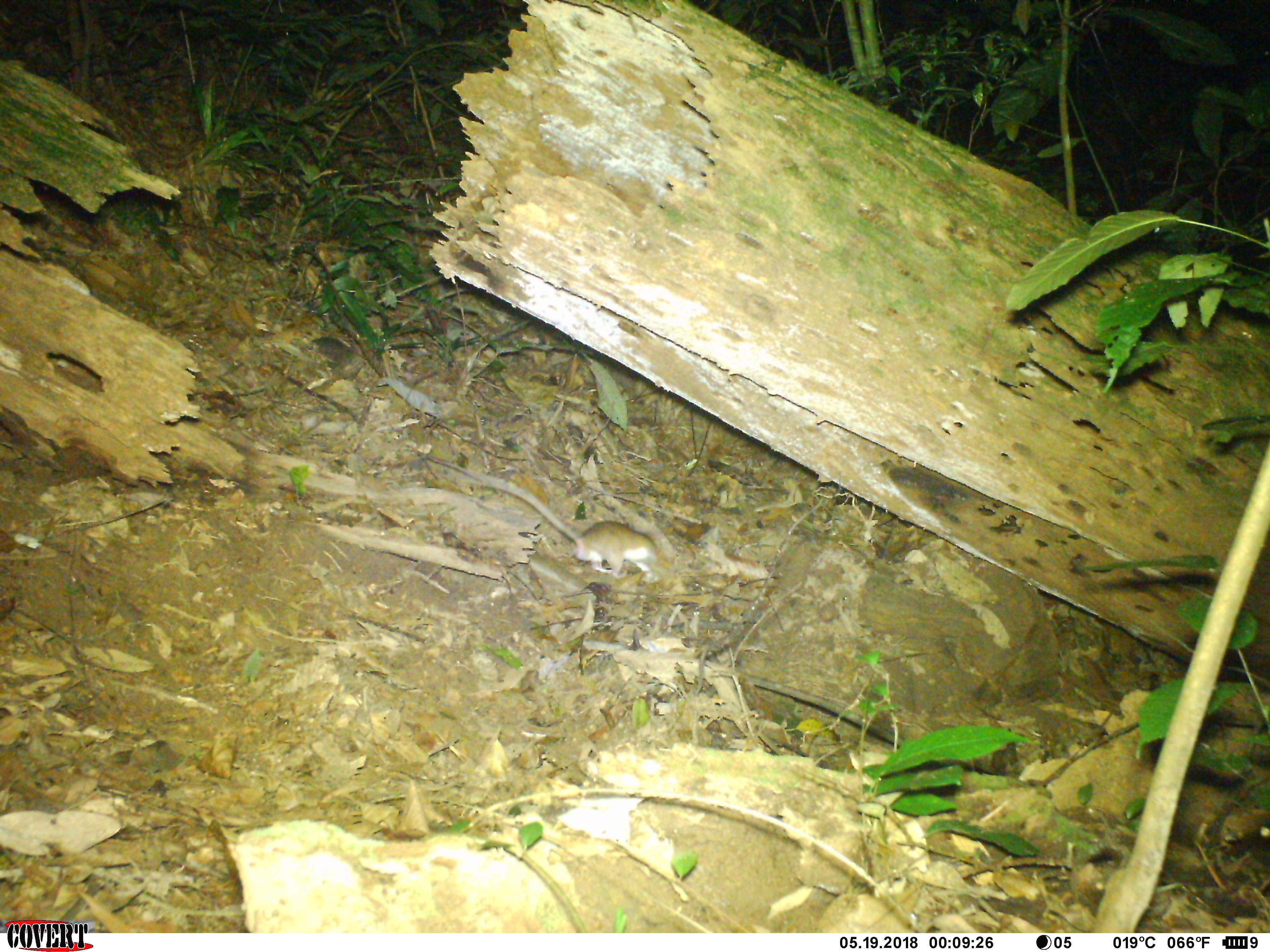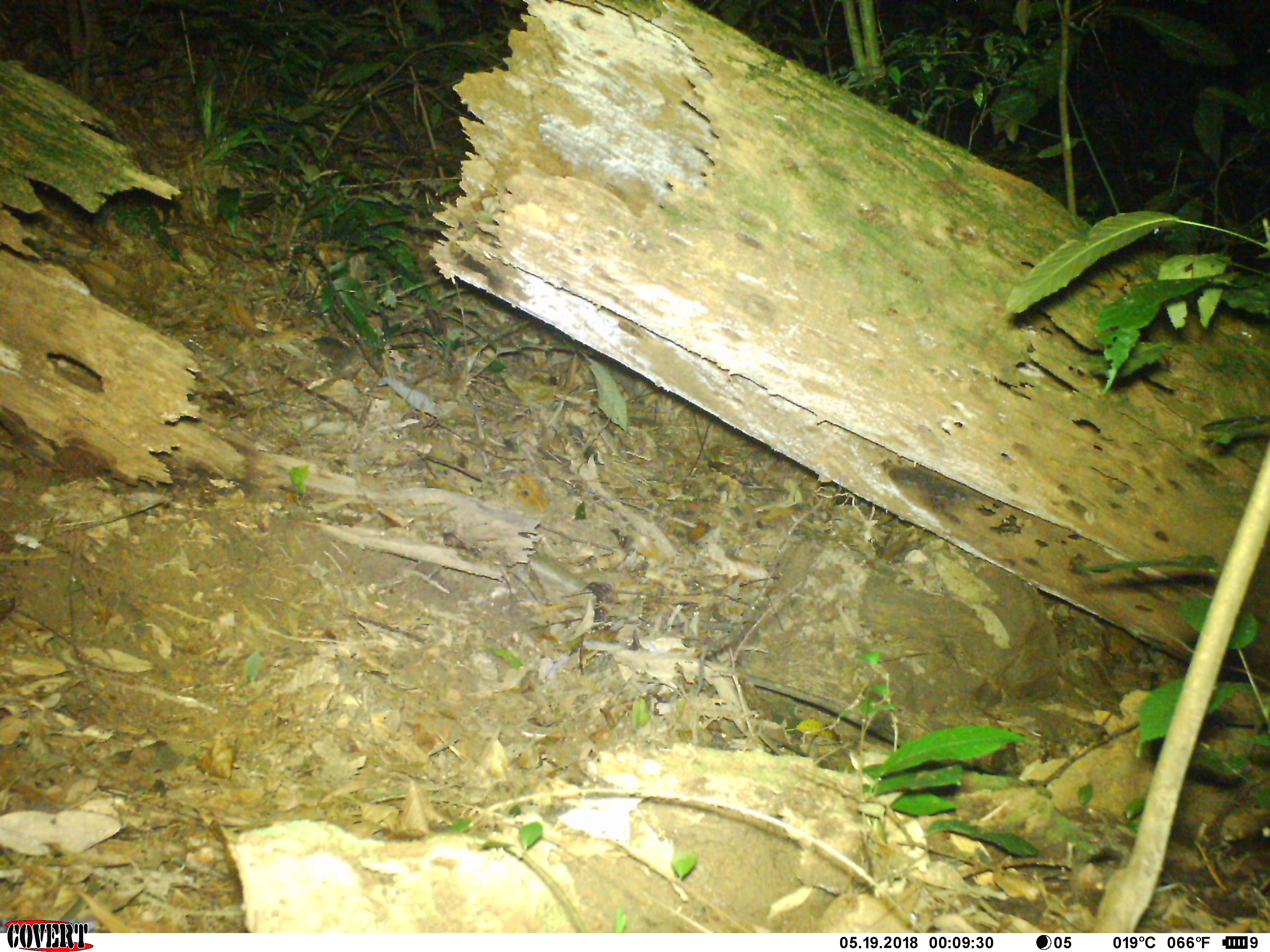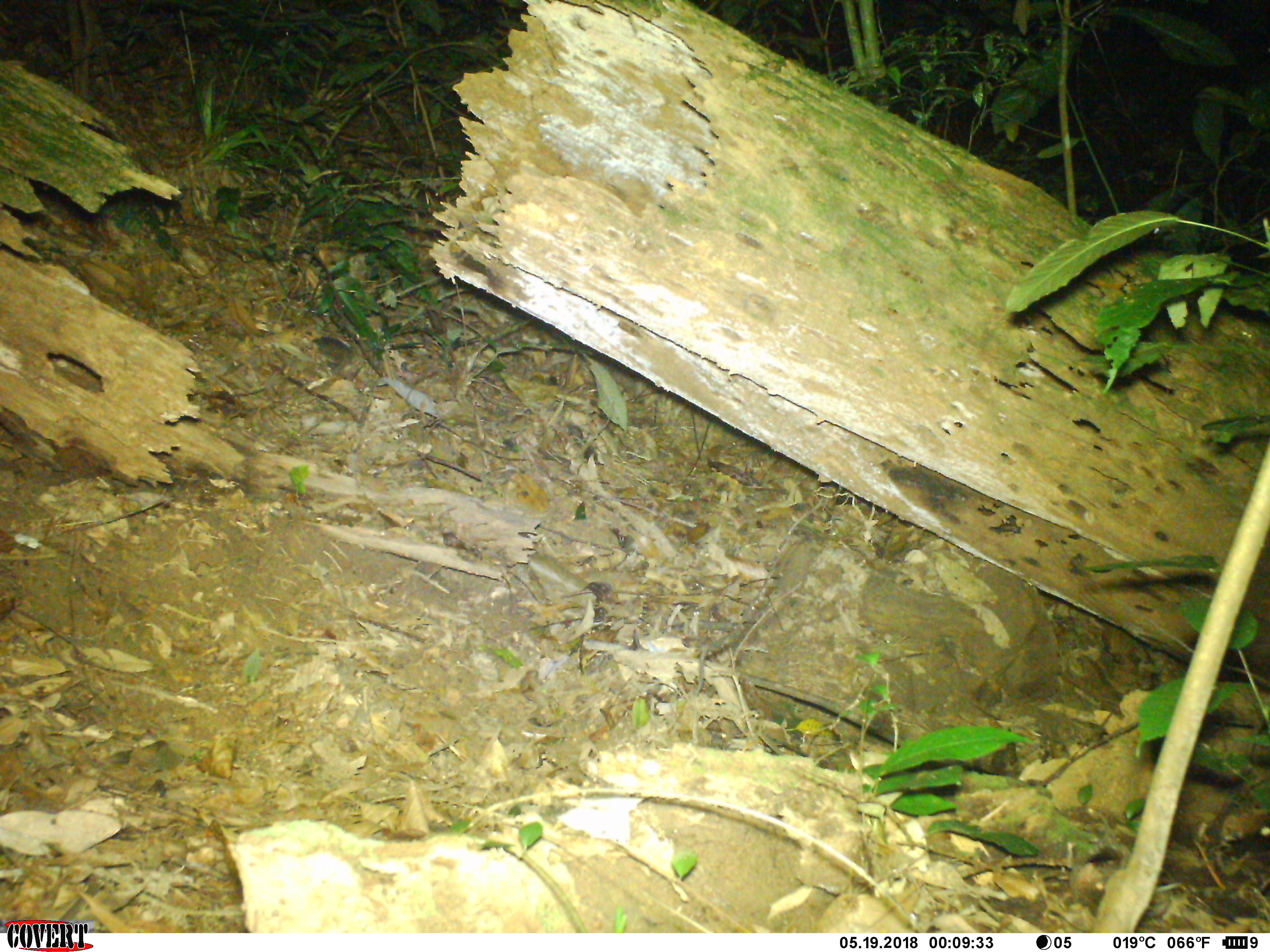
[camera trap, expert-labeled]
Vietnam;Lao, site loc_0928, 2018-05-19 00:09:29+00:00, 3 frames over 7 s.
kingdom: Animalia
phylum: Chordata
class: Mammalia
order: Rodentia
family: Muridae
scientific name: Muridae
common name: old-world mice and rats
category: unidentified murid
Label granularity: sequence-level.